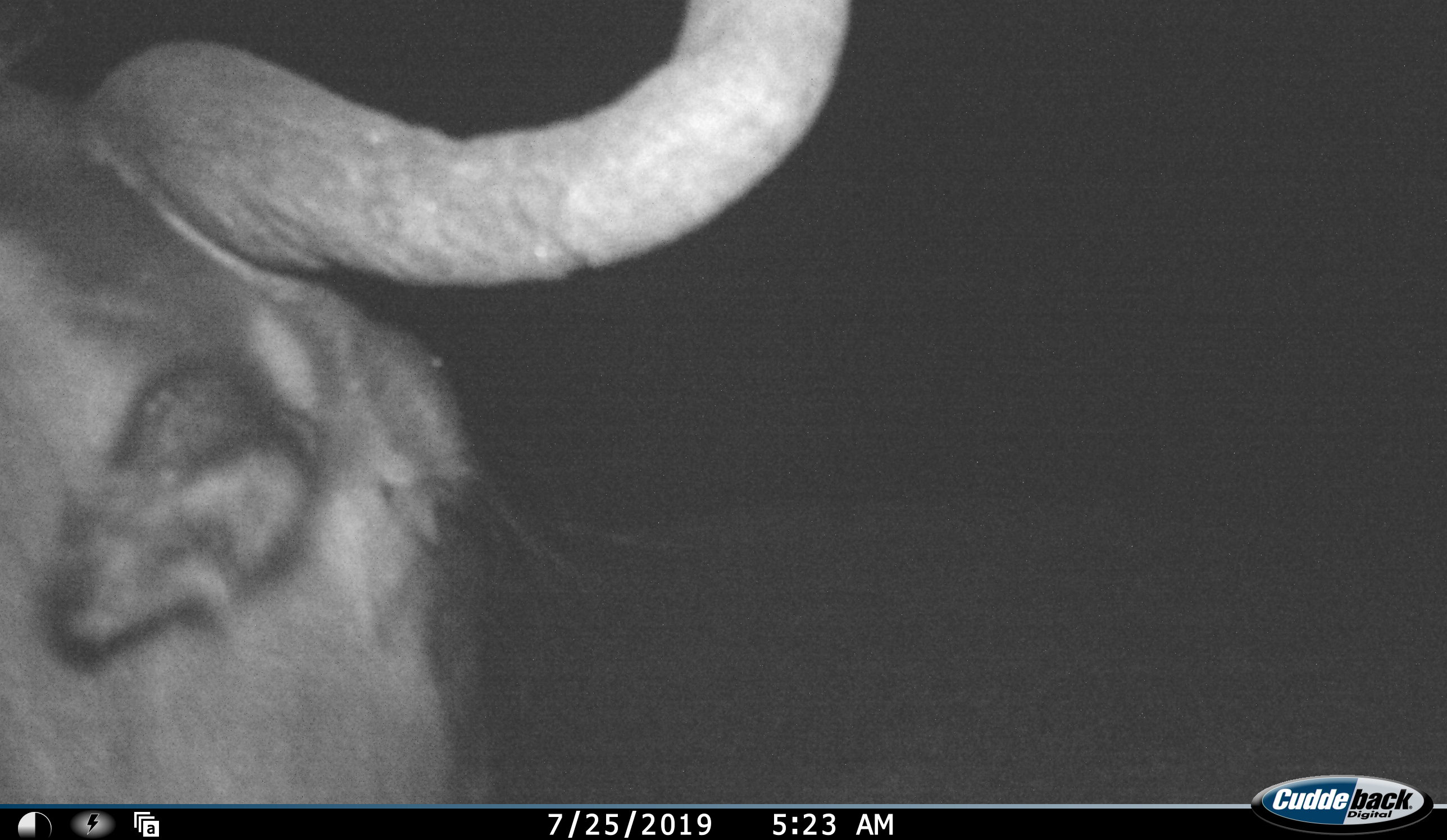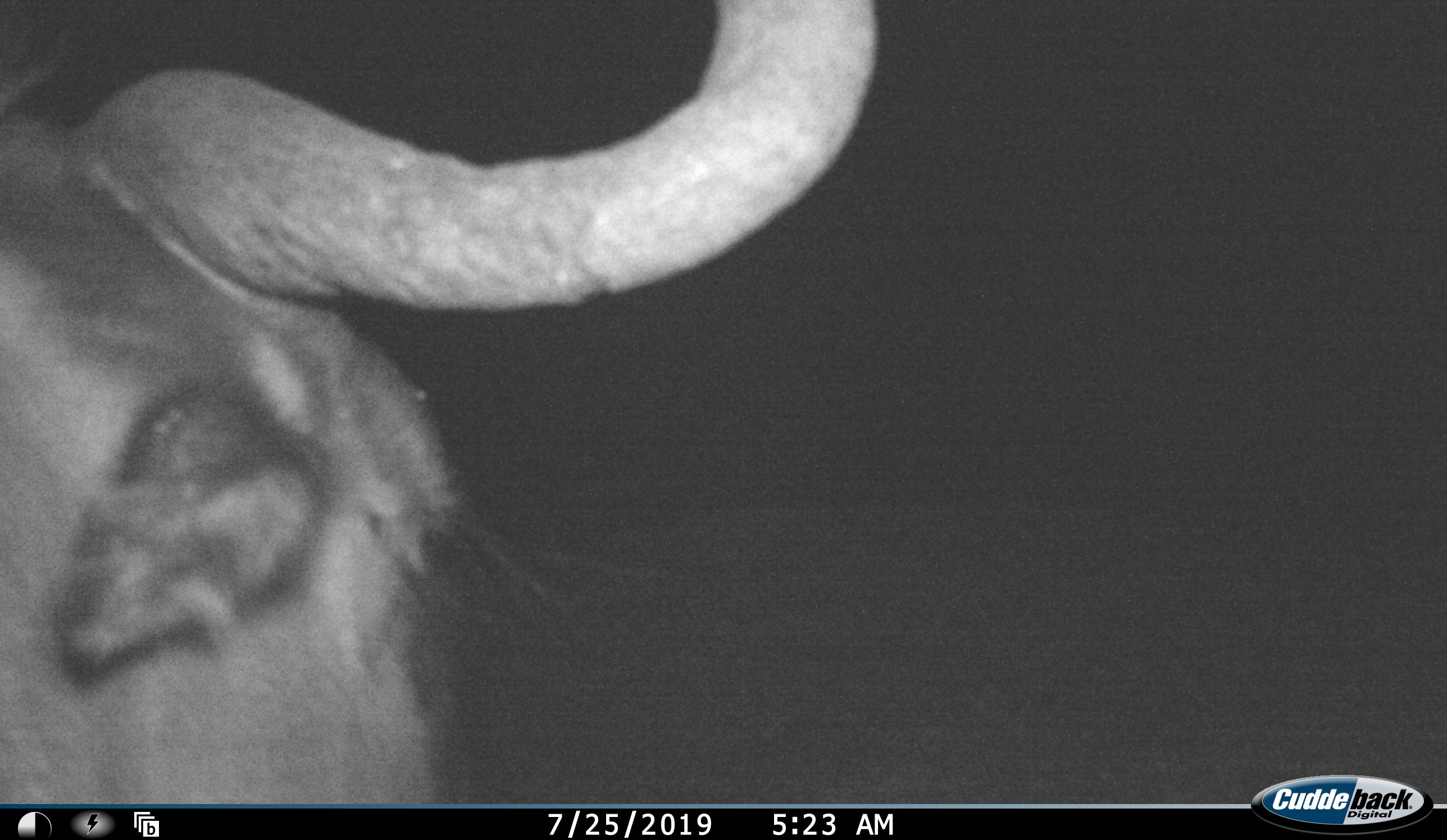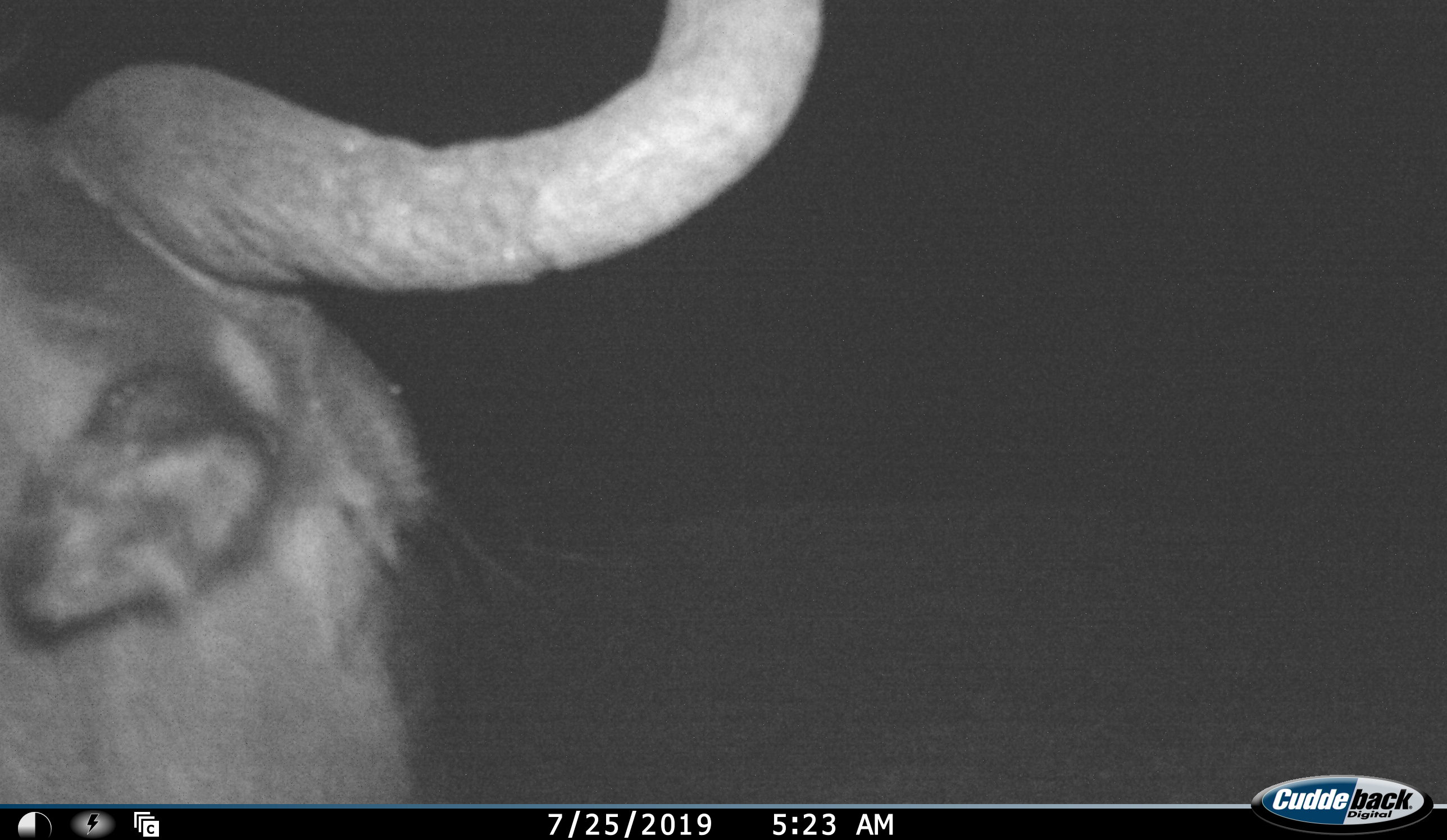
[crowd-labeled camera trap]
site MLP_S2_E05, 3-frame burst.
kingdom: Animalia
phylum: Chordata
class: Mammalia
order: Artiodactyla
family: Bovidae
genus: Connochaetes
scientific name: Connochaetes taurinus taurinus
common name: blue wildebeest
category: wildebeestblue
Wildebeestblue (blue wildebeest) (Connochaetes taurinus taurinus), count 1. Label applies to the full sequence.